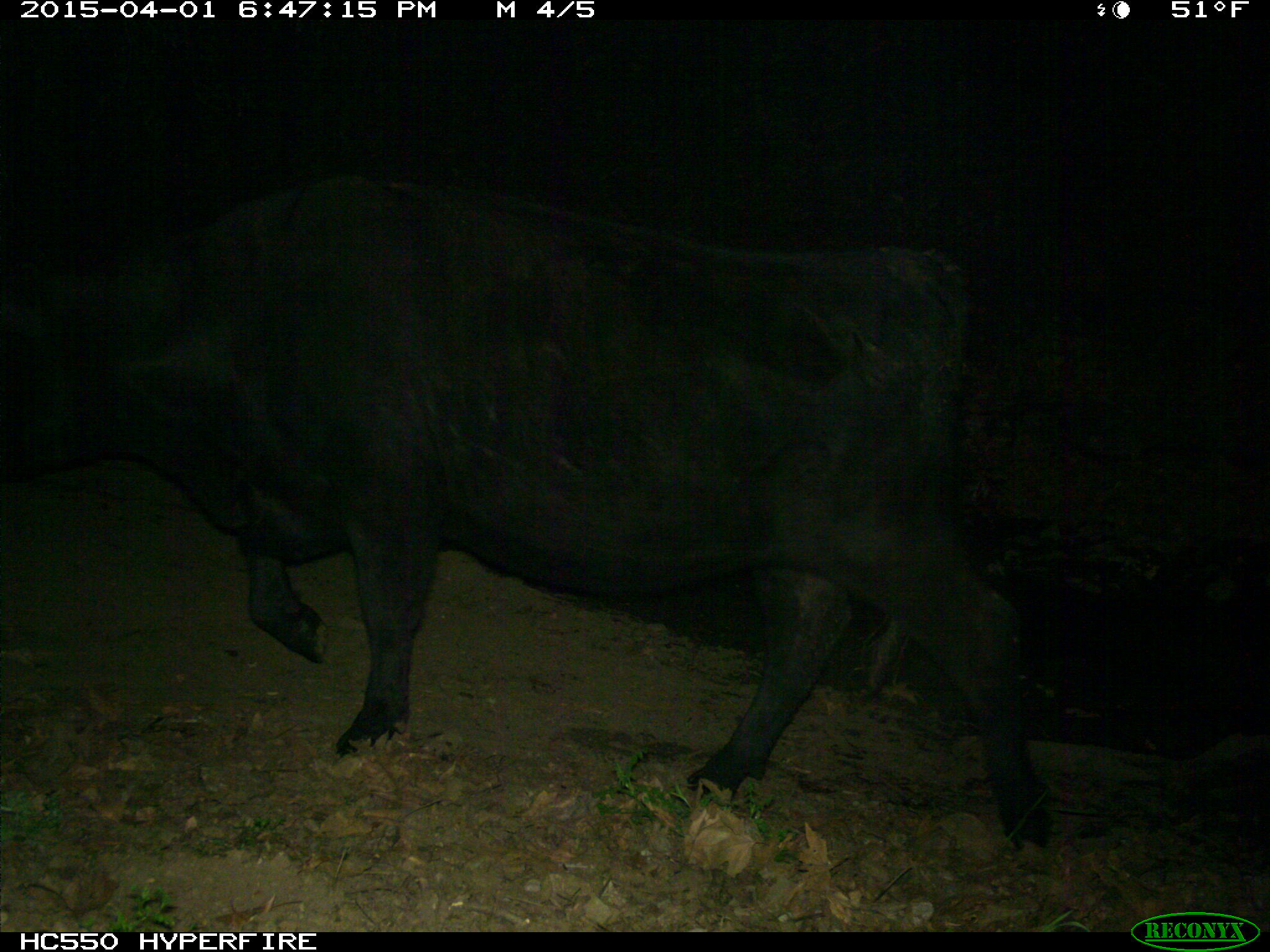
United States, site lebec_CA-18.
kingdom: Animalia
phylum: Chordata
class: Mammalia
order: Artiodactyla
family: Bovidae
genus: Bos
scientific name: Bos taurus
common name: domestic cow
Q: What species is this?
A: Bos taurus (domestic cow).